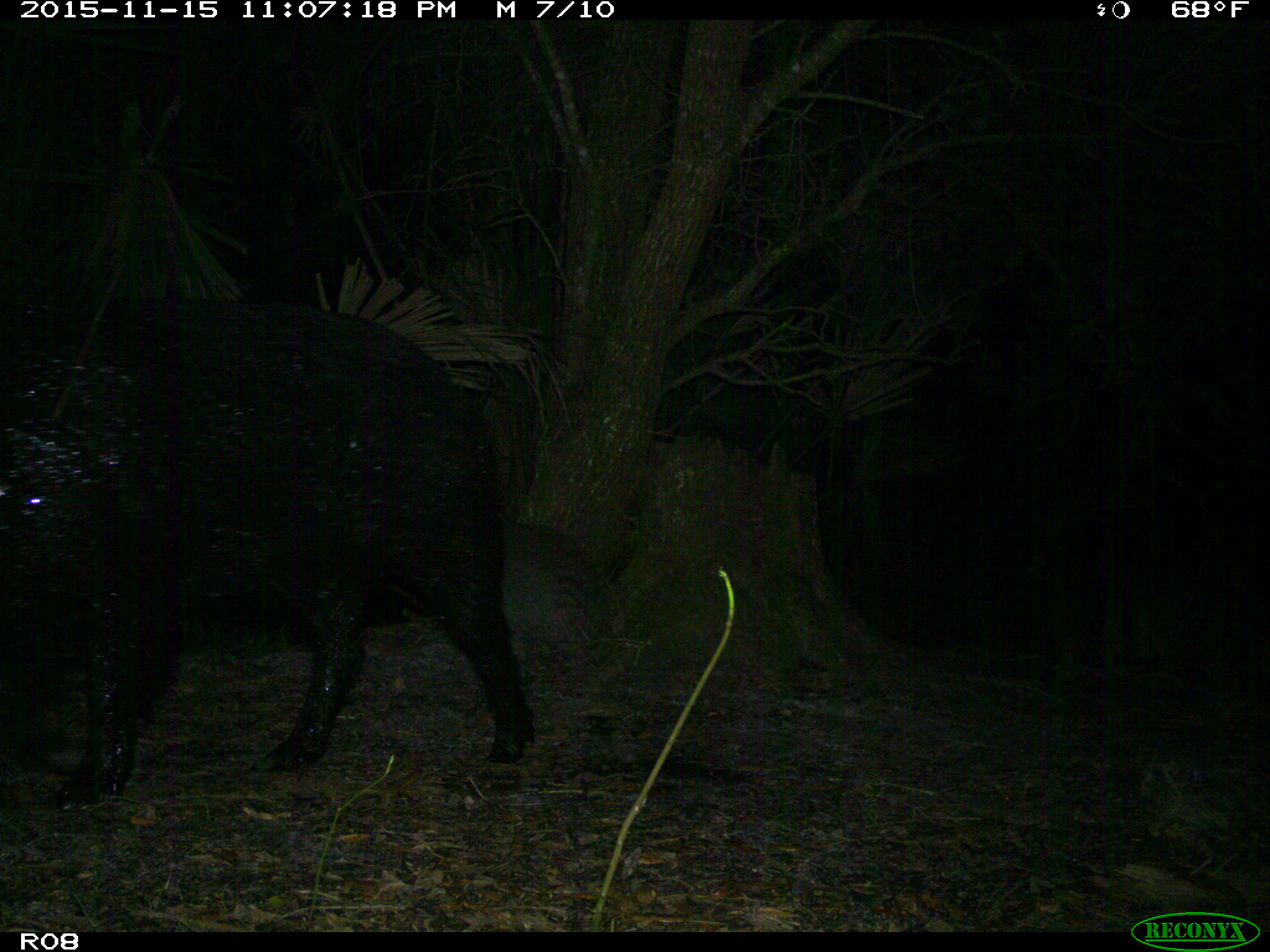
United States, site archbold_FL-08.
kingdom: Animalia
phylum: Chordata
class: Mammalia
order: Artiodactyla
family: Suidae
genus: Sus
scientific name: Sus scrofa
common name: wild boar